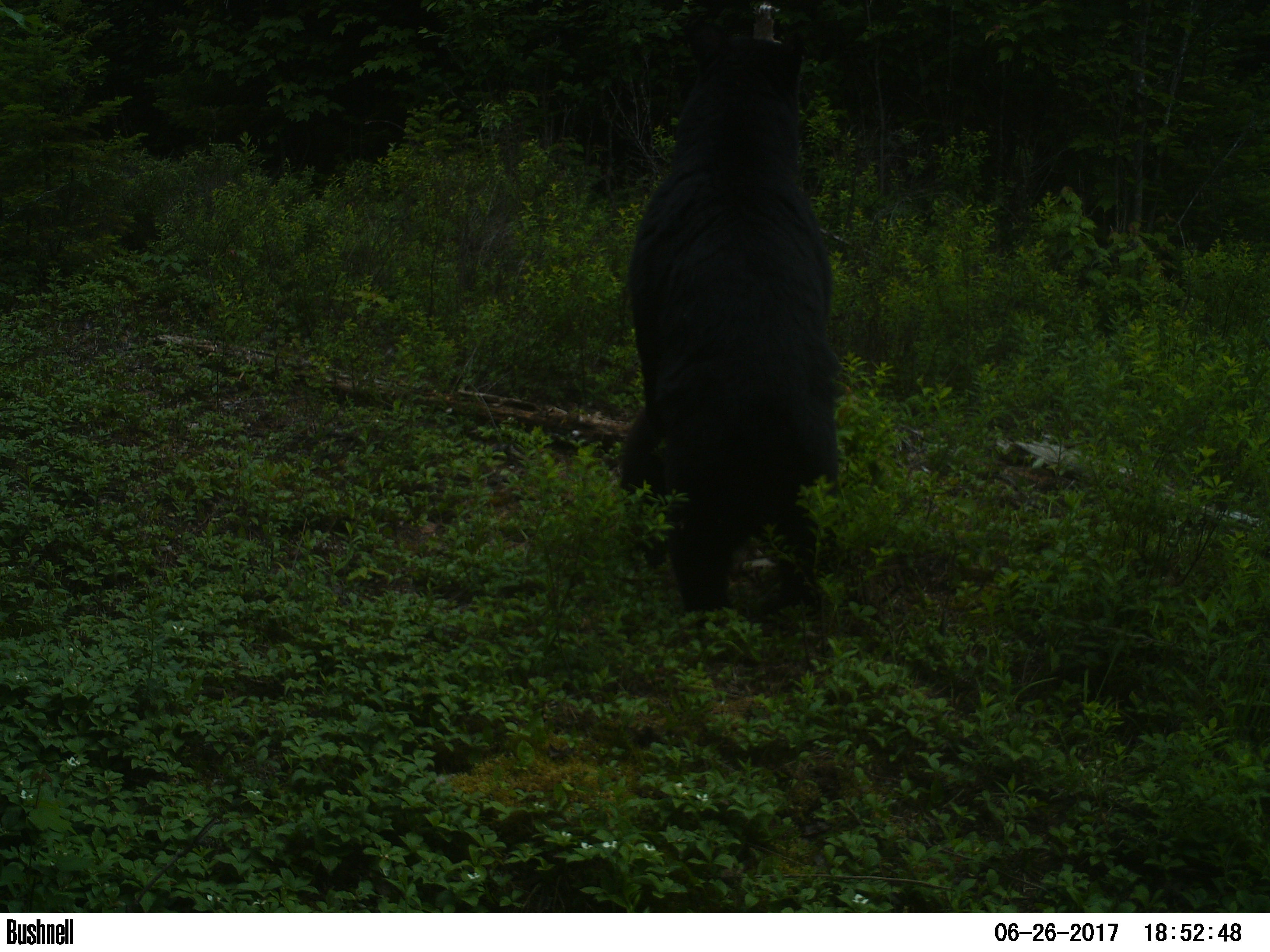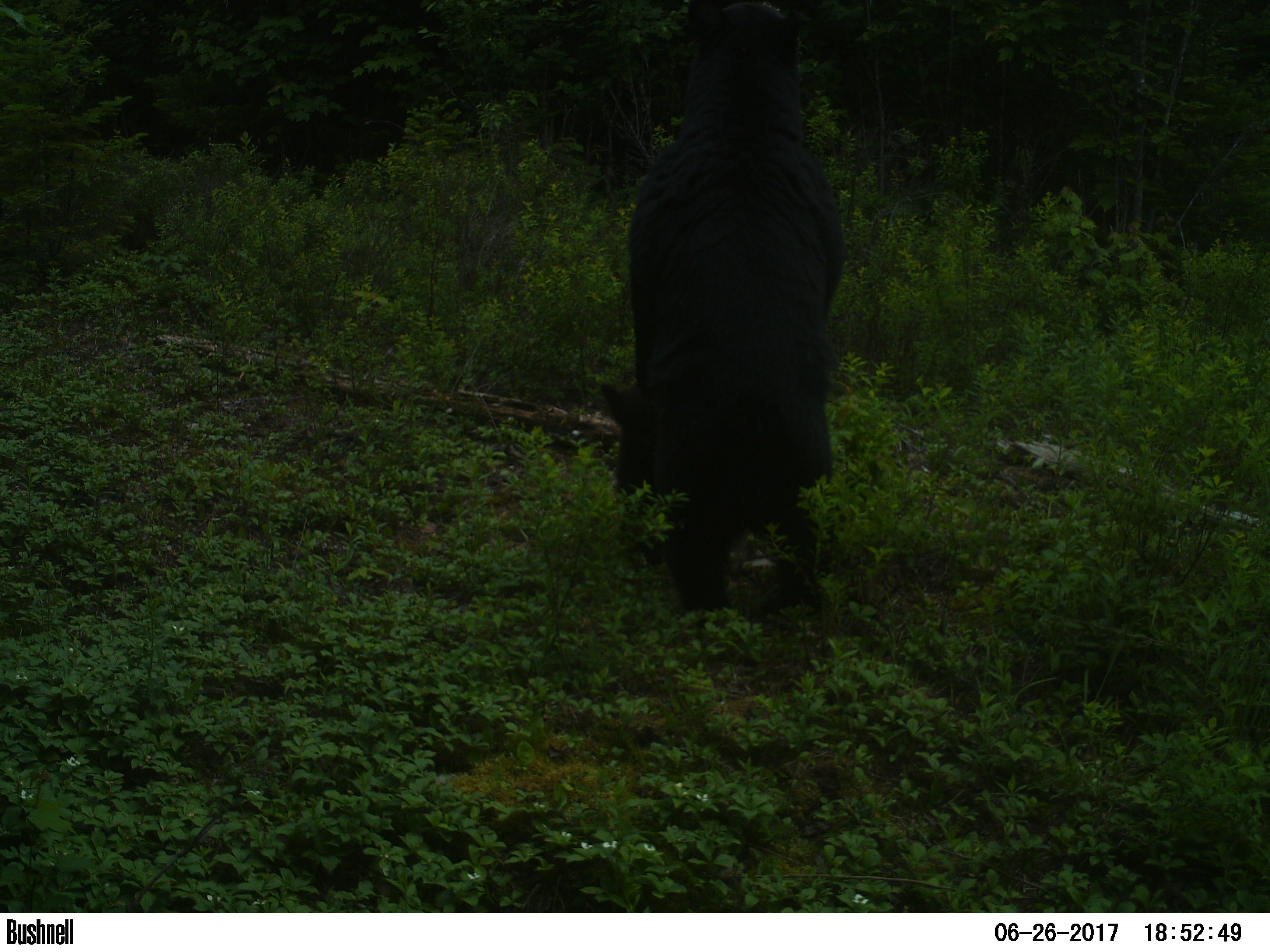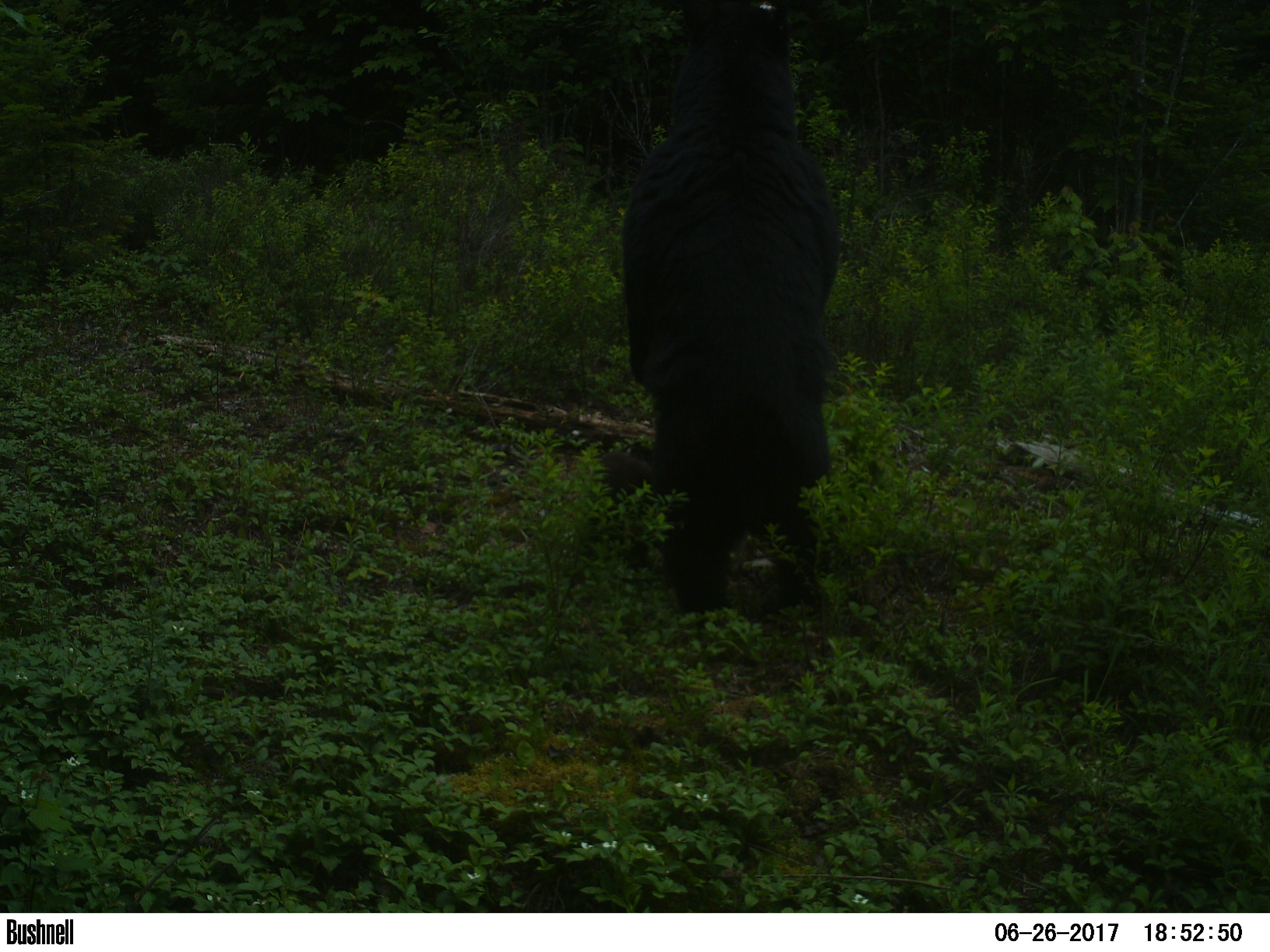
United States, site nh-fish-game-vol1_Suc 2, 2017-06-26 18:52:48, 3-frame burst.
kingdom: Animalia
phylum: Chordata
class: Mammalia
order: Carnivora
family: Ursidae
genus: Ursus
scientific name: Ursus americanus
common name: black bear